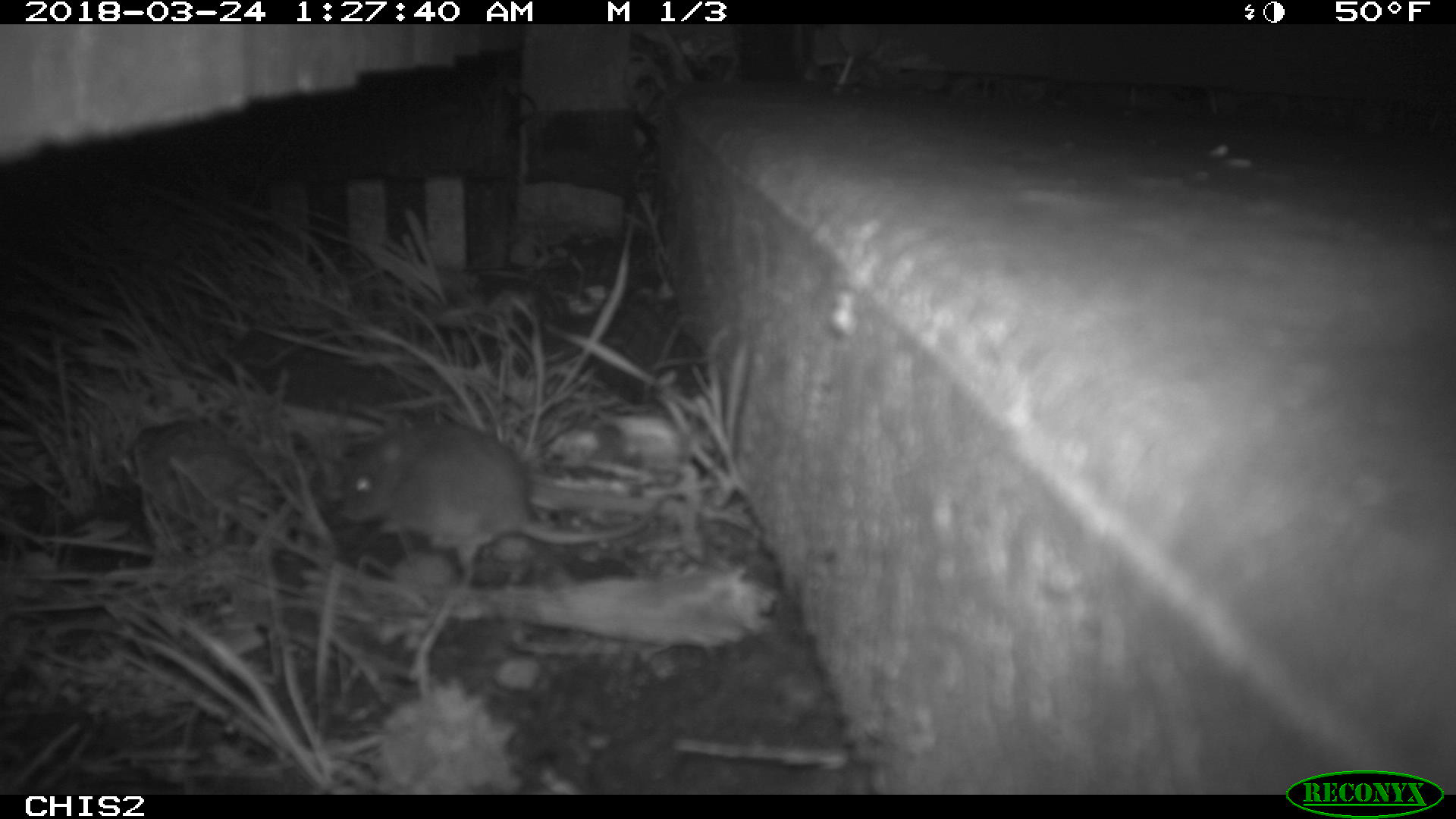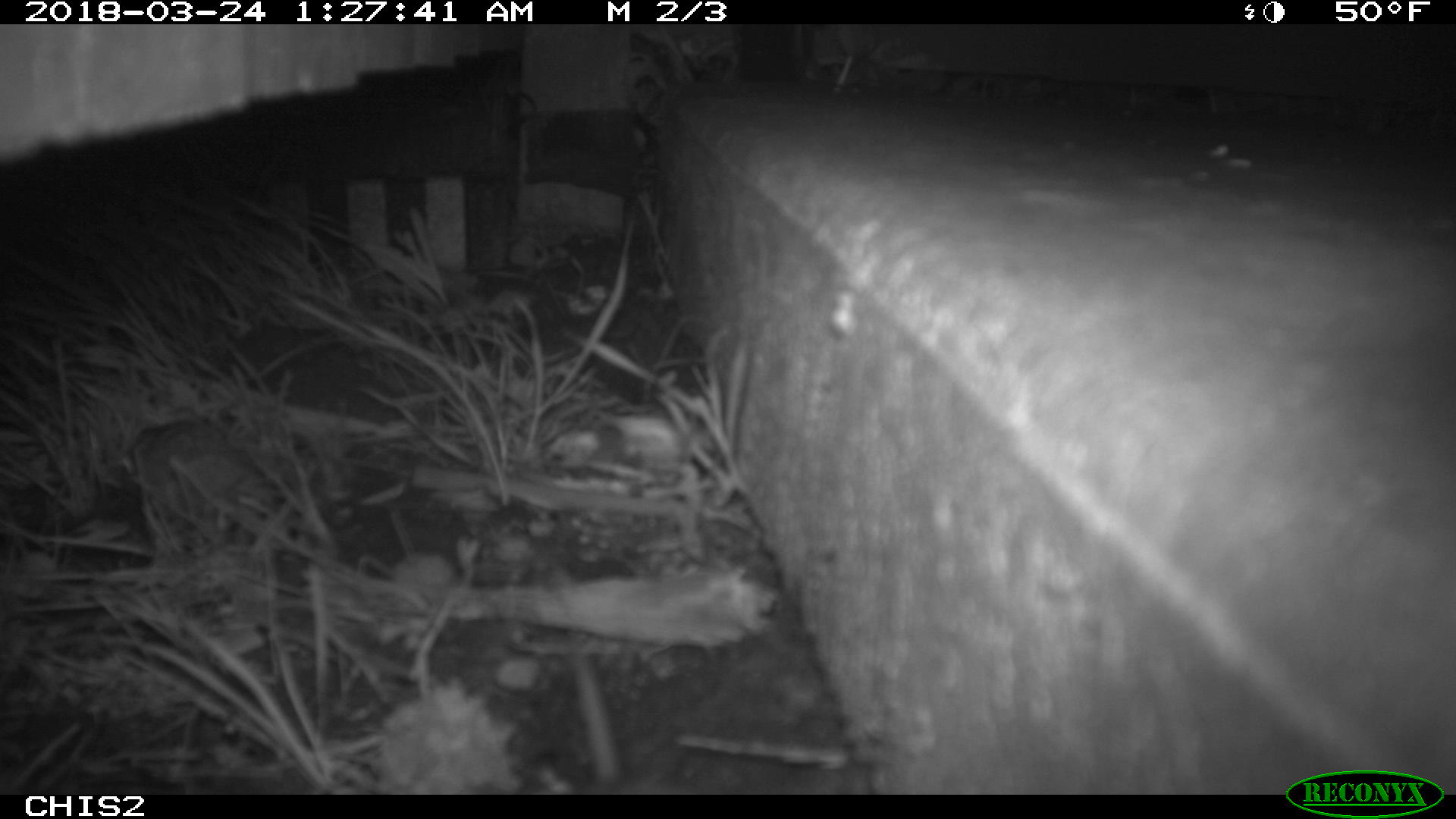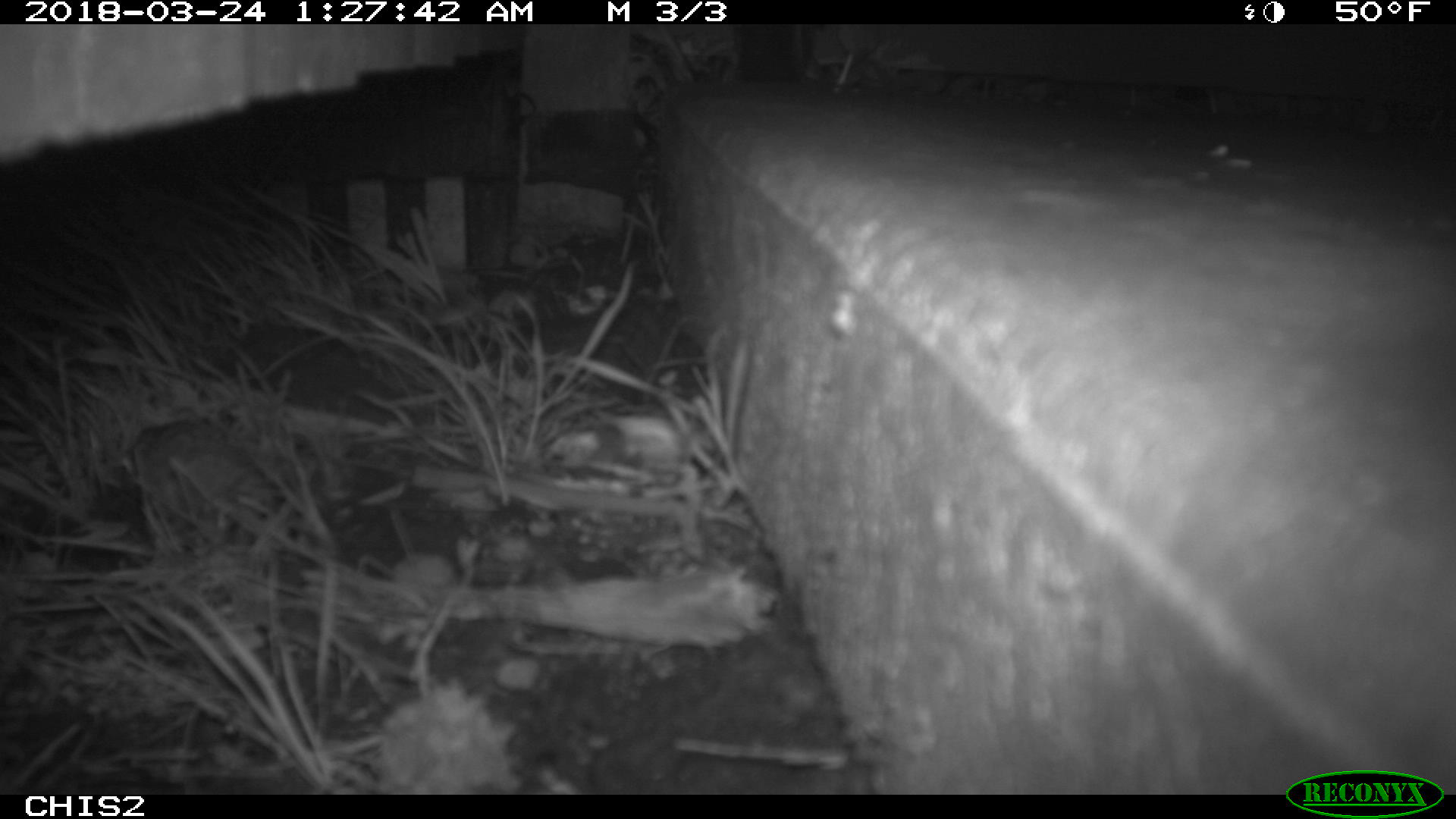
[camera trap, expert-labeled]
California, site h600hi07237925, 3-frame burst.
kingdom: Animalia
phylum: Chordata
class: Mammalia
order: Rodentia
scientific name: Rodentia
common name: rodent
Rodent (Rodentia).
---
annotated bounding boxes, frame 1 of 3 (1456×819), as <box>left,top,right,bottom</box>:
rodent: <box>336,426,672,593</box>